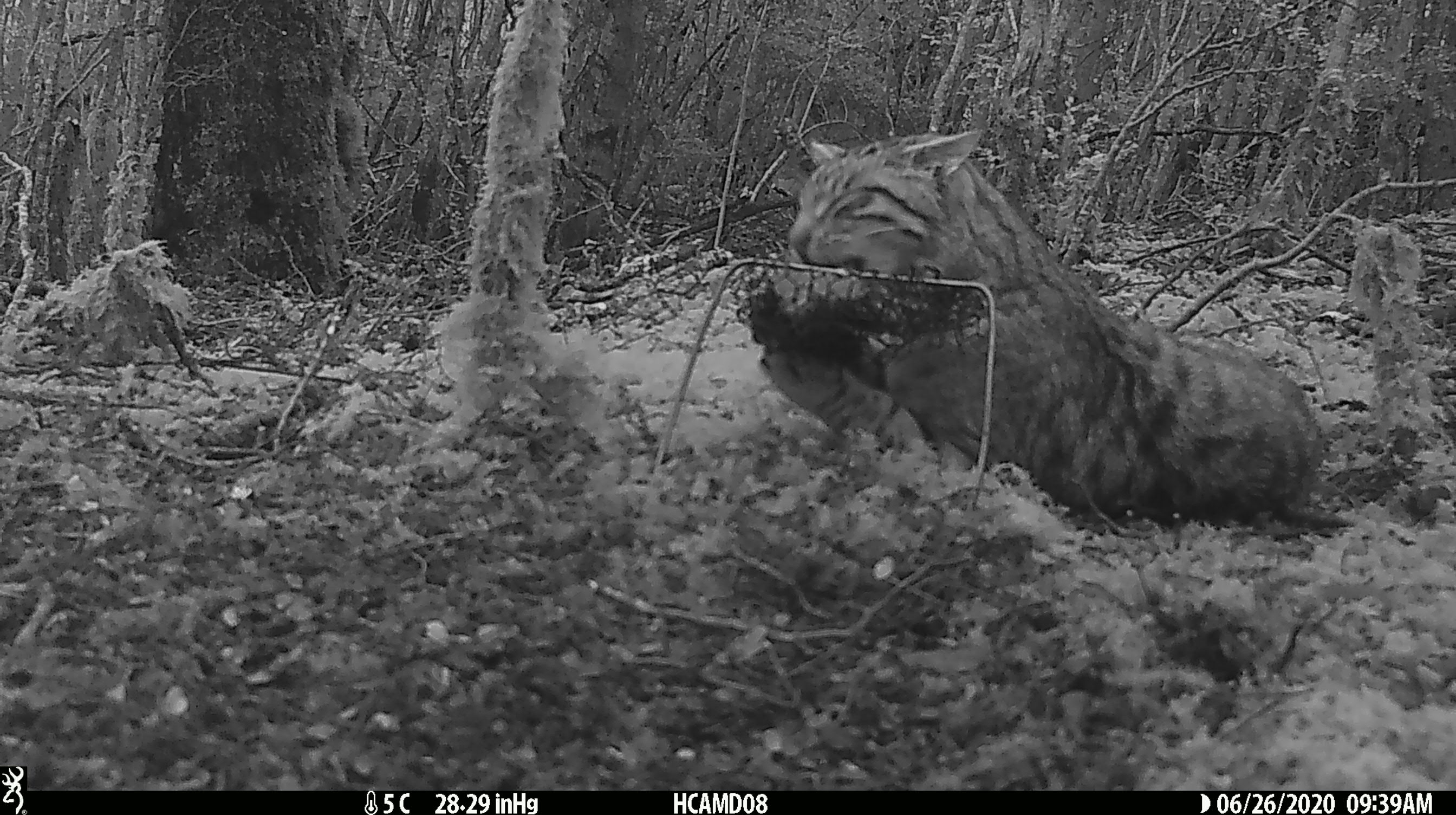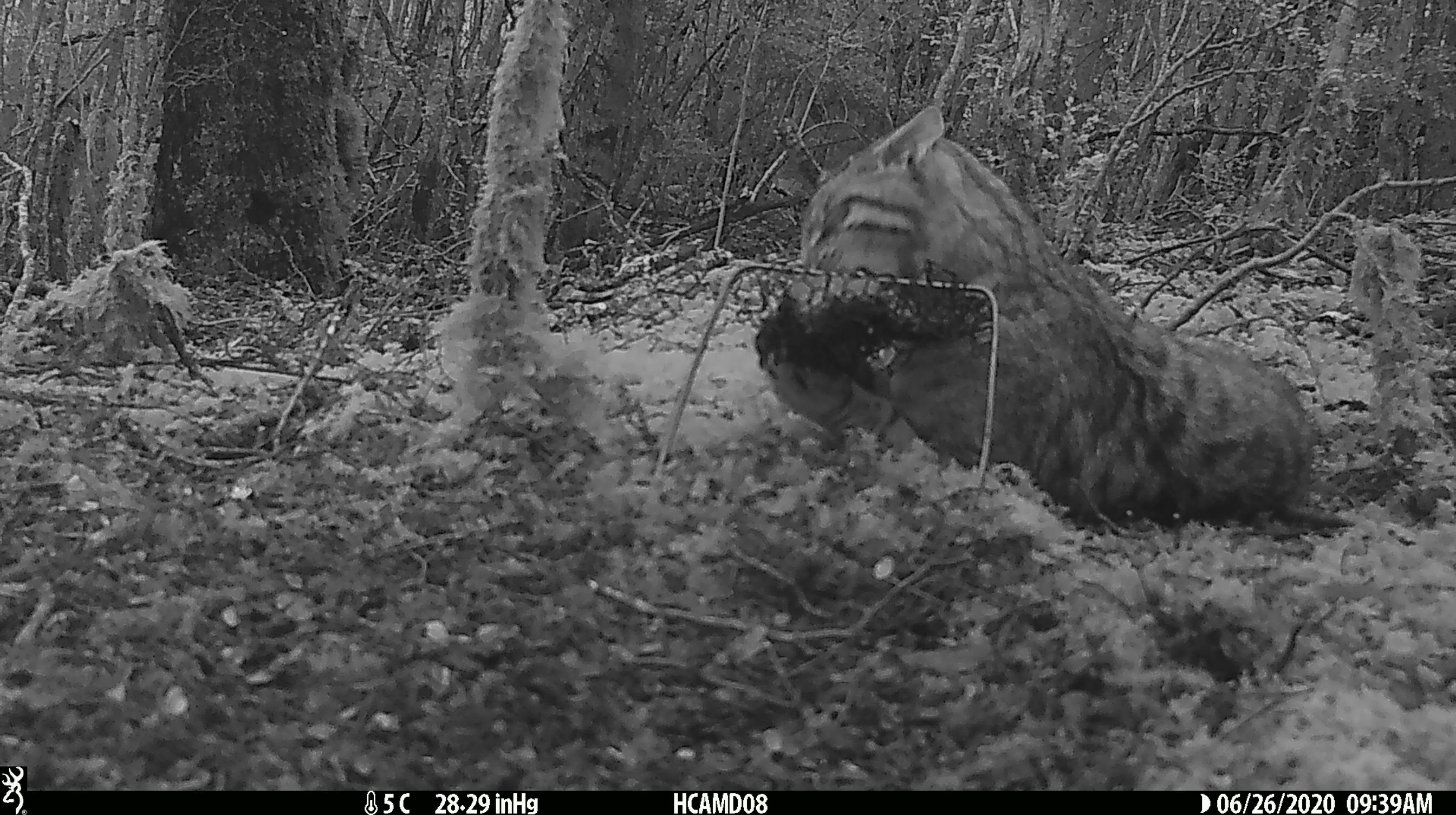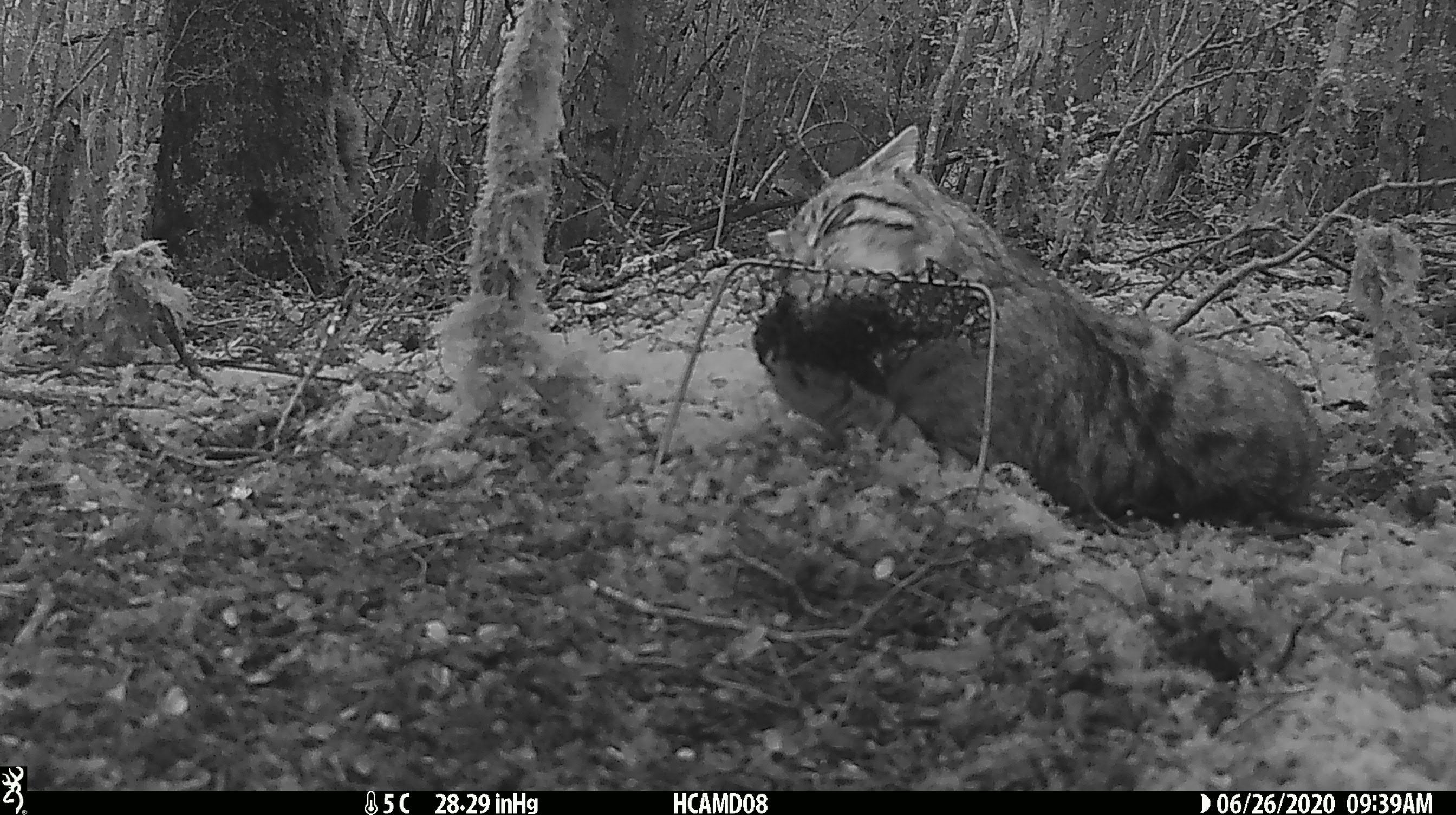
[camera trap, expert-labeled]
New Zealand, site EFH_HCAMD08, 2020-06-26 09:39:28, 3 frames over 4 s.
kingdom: Animalia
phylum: Chordata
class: Mammalia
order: Carnivora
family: Felidae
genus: Felis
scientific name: Felis catus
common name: domestic cat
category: cat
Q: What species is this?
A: Cat (domestic cat) (Felis catus).